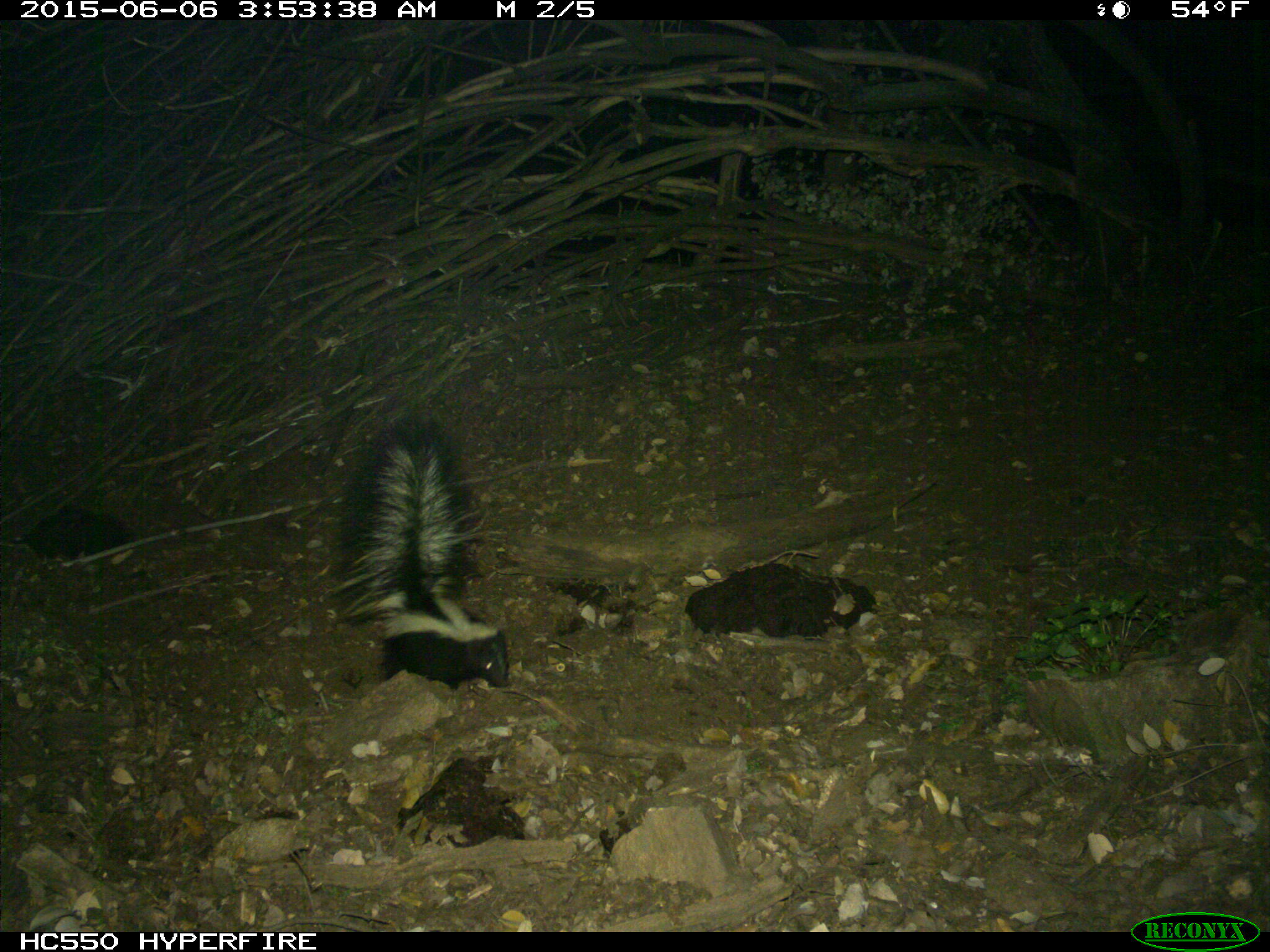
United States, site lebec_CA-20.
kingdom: Animalia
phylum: Chordata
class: Mammalia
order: Carnivora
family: Mephitidae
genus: Mephitis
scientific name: Mephitis mephitis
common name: striped skunk